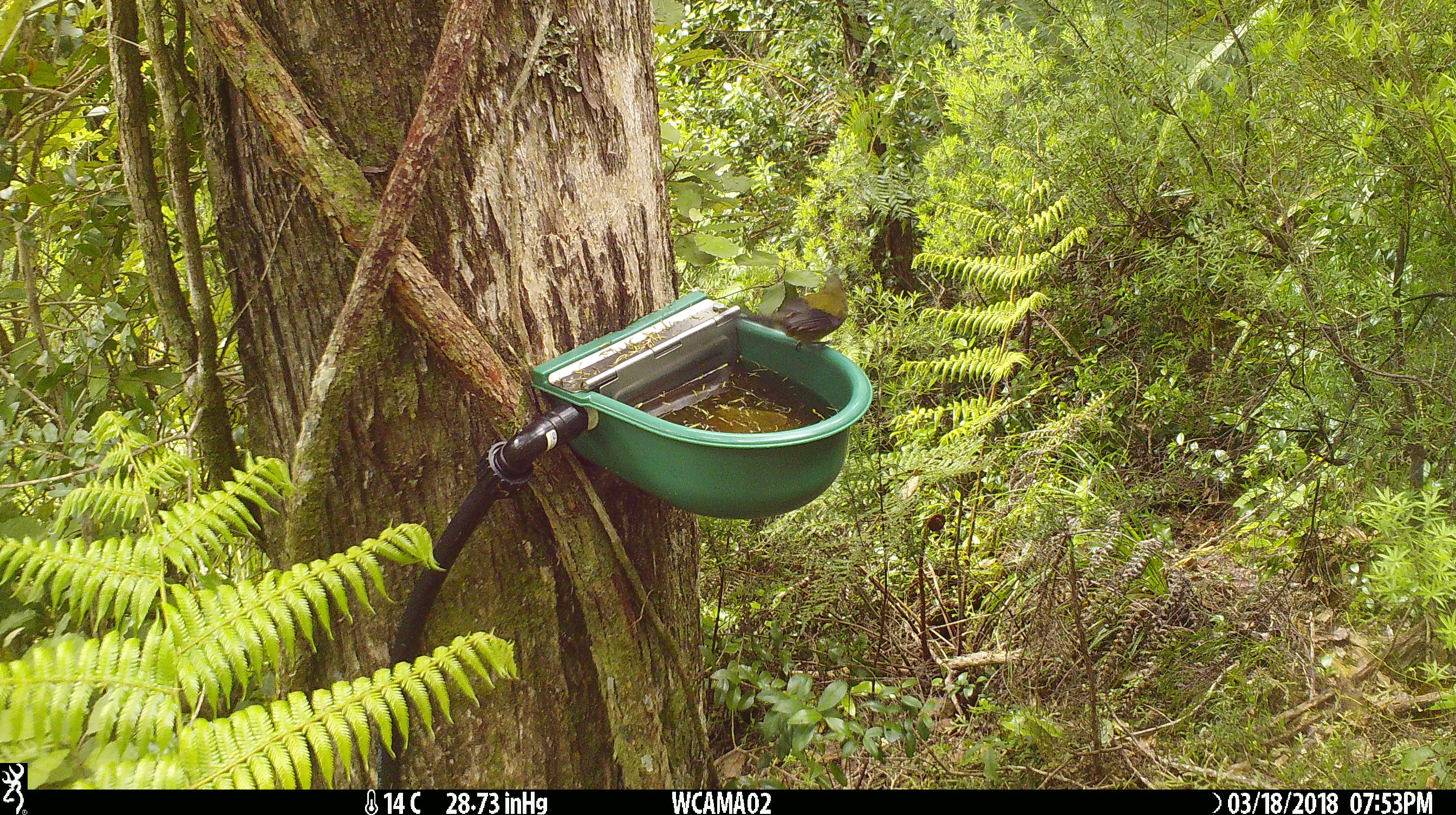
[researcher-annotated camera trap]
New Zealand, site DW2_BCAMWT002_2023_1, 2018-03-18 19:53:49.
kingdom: Animalia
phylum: Chordata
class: Aves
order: Passeriformes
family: Meliphagidae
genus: Anthornis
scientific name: Anthornis melanura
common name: new zealand bellbird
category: bellbird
Bellbird (new zealand bellbird) (Anthornis melanura).